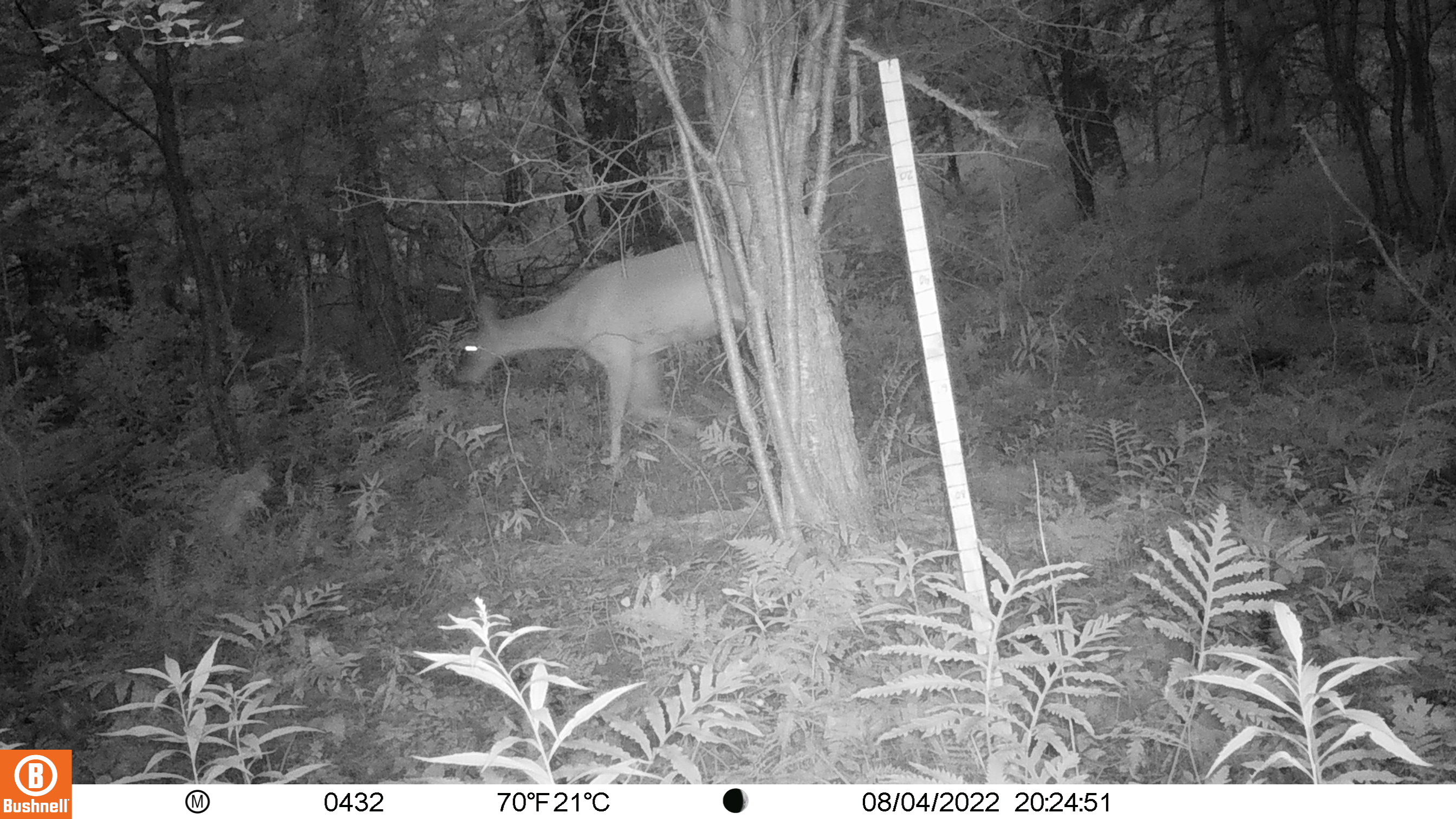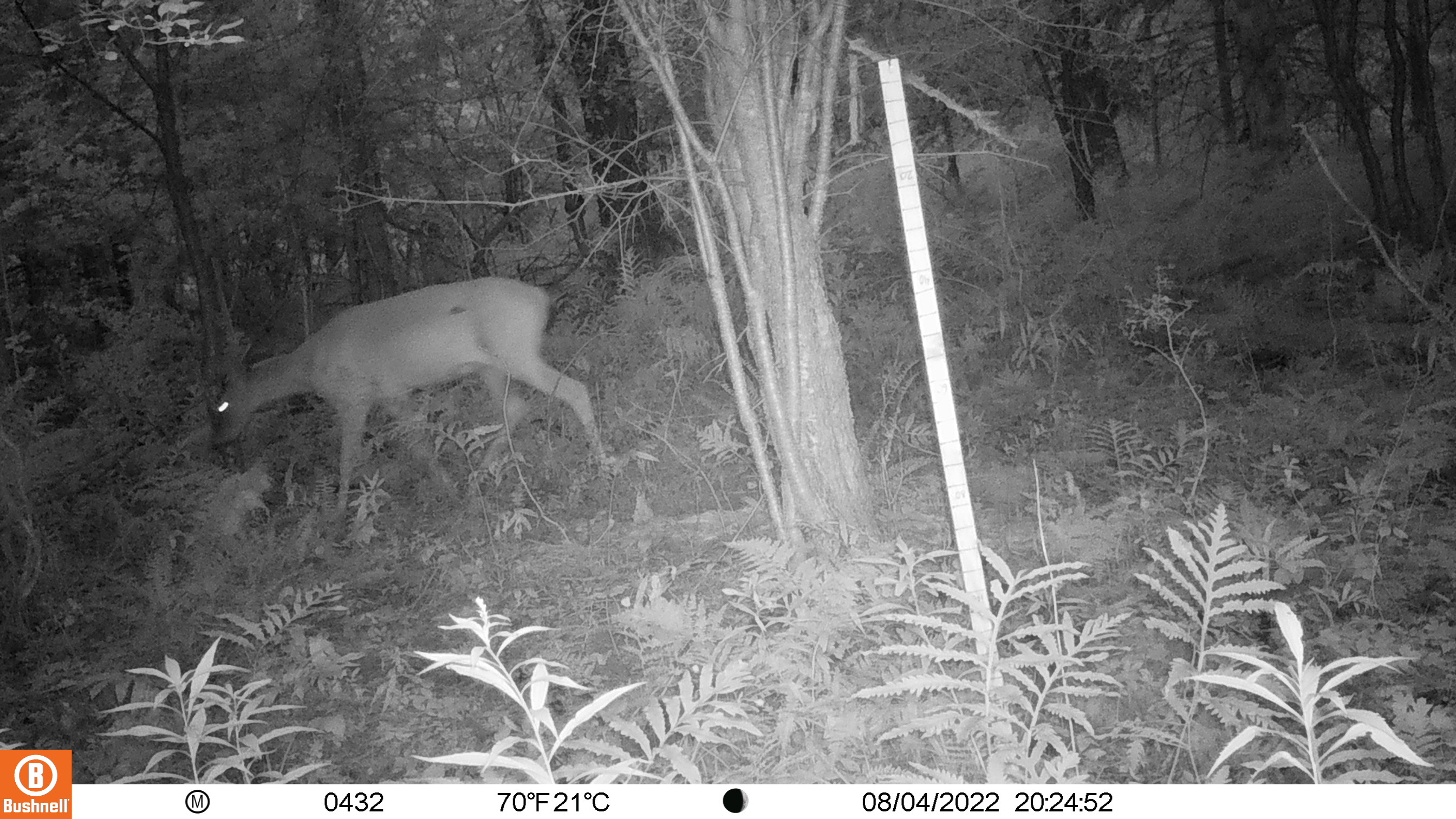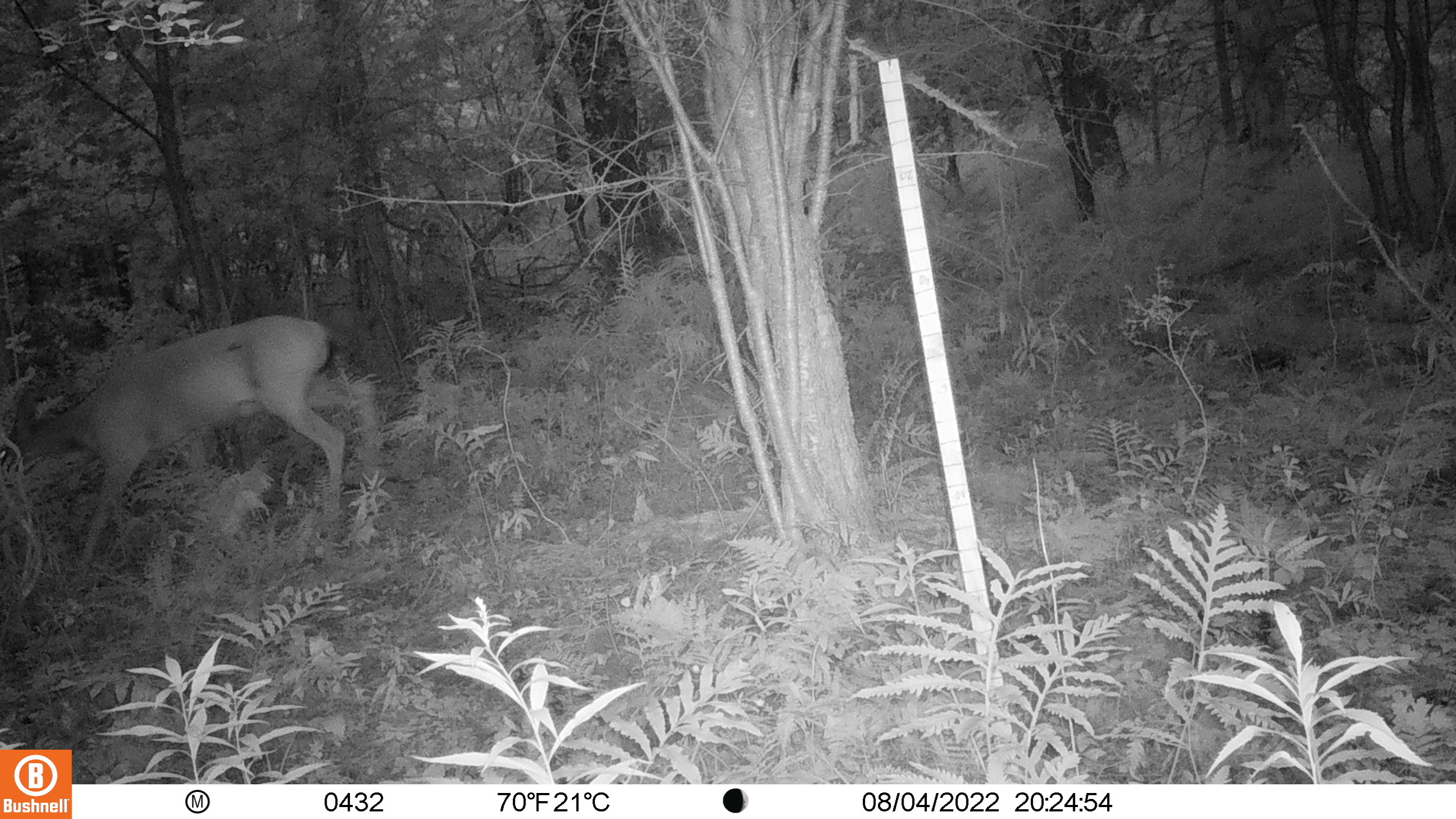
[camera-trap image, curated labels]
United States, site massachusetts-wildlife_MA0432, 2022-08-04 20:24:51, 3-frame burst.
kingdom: Animalia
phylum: Chordata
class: Mammalia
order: Artiodactyla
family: Cervidae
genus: Odocoileus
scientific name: Odocoileus virginianus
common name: white-tailed deer